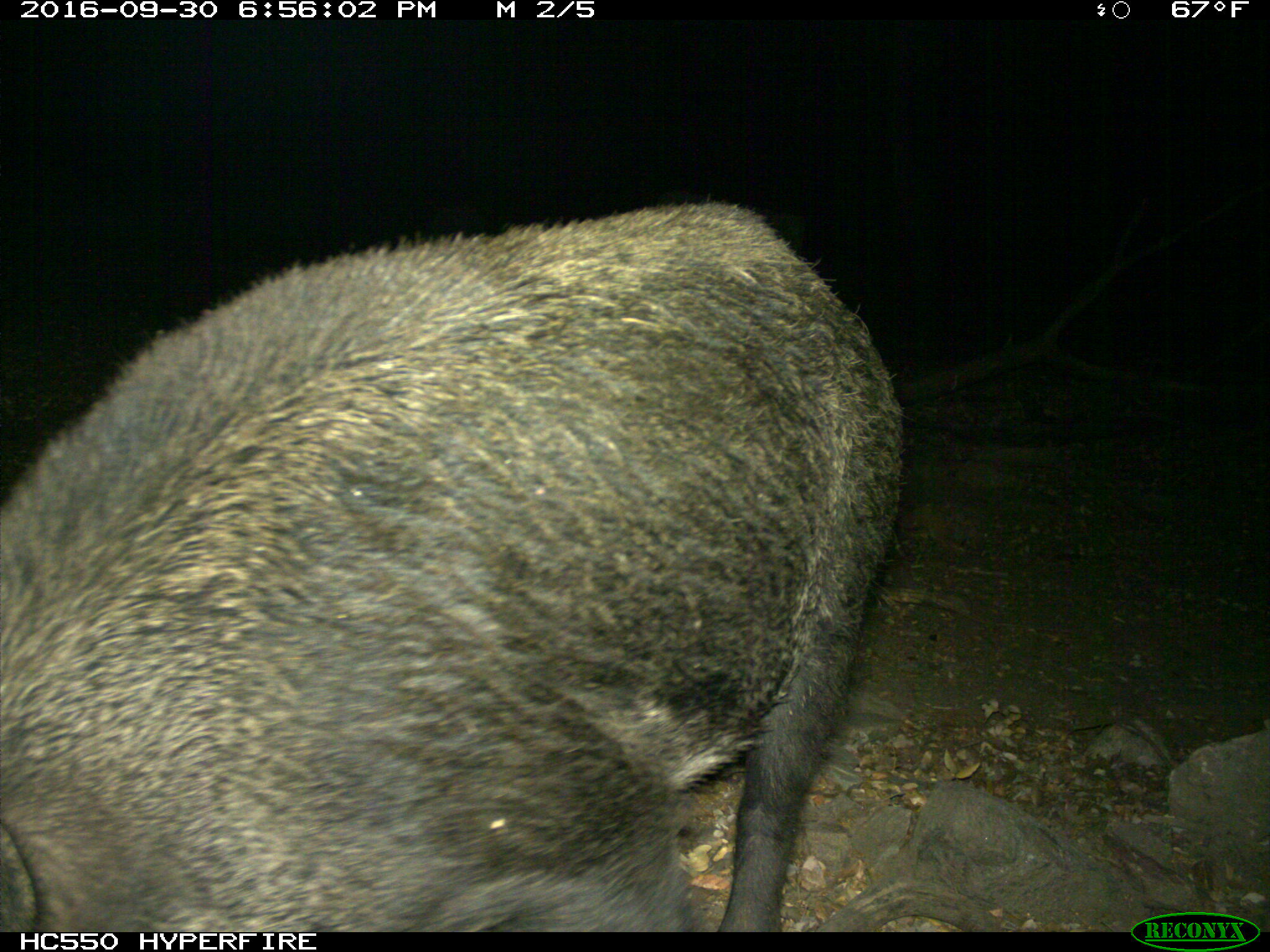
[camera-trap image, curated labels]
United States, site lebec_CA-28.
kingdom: Animalia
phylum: Chordata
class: Mammalia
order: Artiodactyla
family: Suidae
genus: Sus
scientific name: Sus scrofa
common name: wild boar